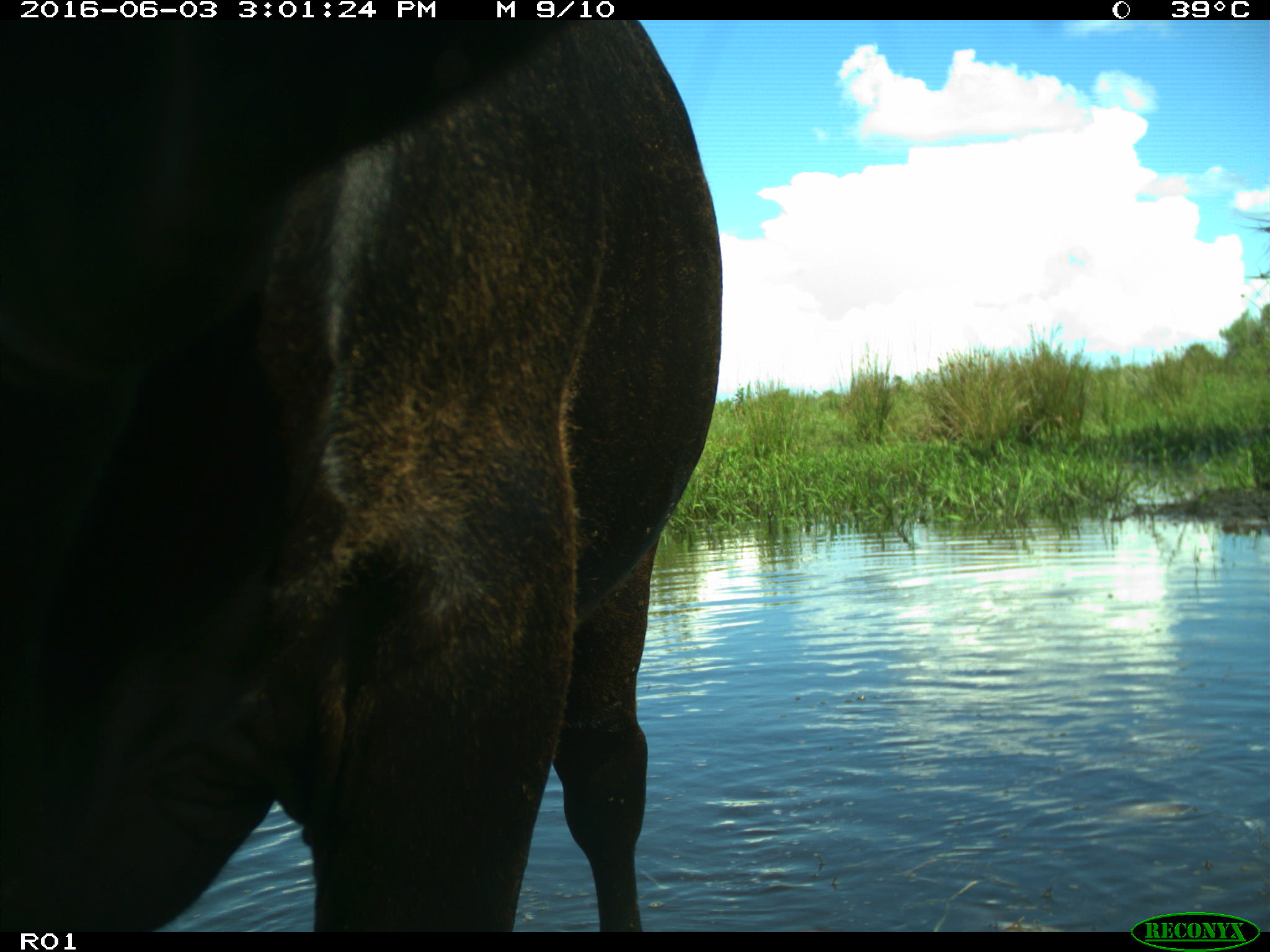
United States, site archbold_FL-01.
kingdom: Animalia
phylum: Chordata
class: Mammalia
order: Artiodactyla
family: Bovidae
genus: Bos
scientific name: Bos taurus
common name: domestic cow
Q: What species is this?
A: Bos taurus (domestic cow).